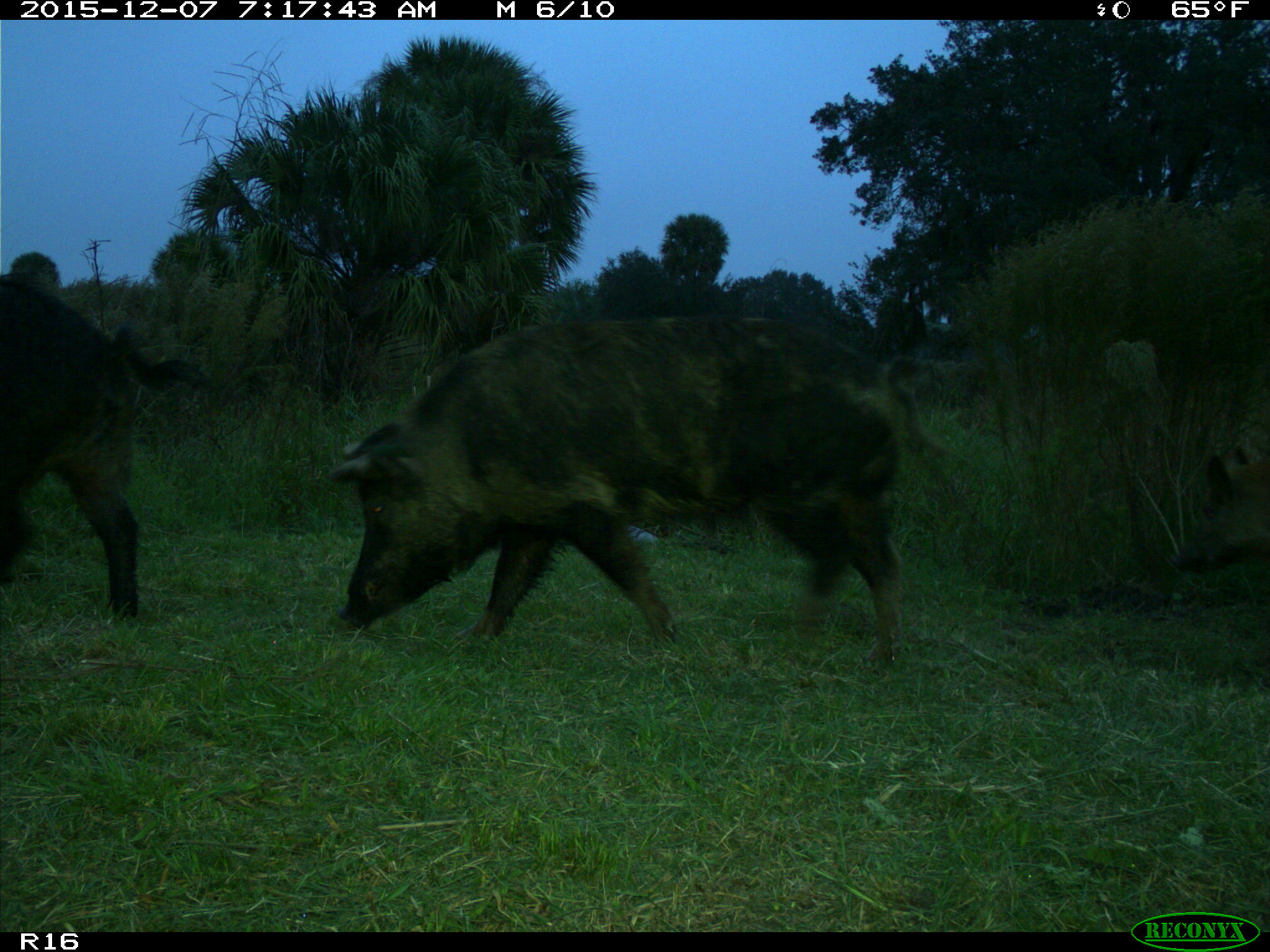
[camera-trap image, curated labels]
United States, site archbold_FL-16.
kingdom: Animalia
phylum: Chordata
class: Mammalia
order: Artiodactyla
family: Suidae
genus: Sus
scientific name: Sus scrofa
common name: wild boar